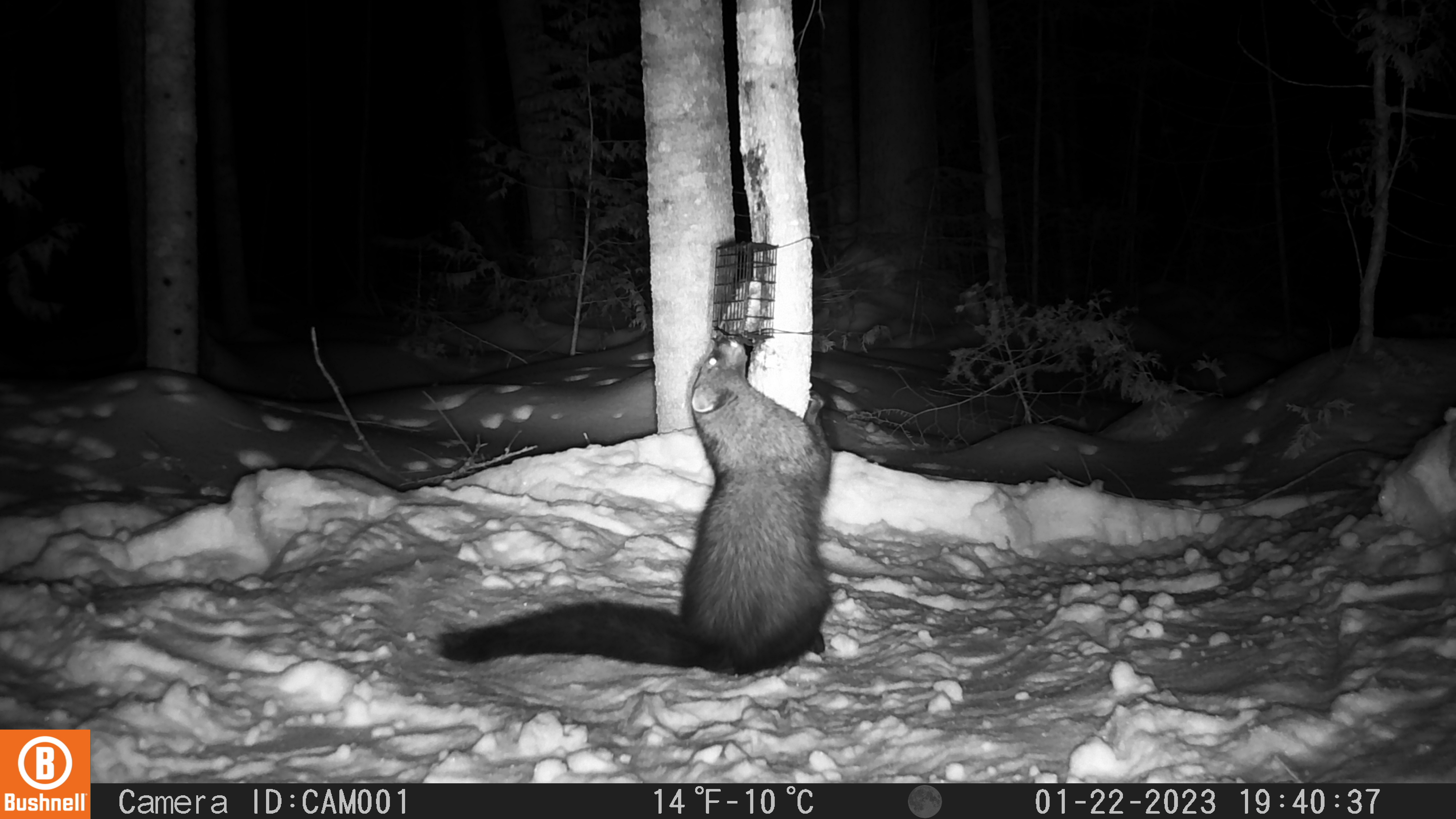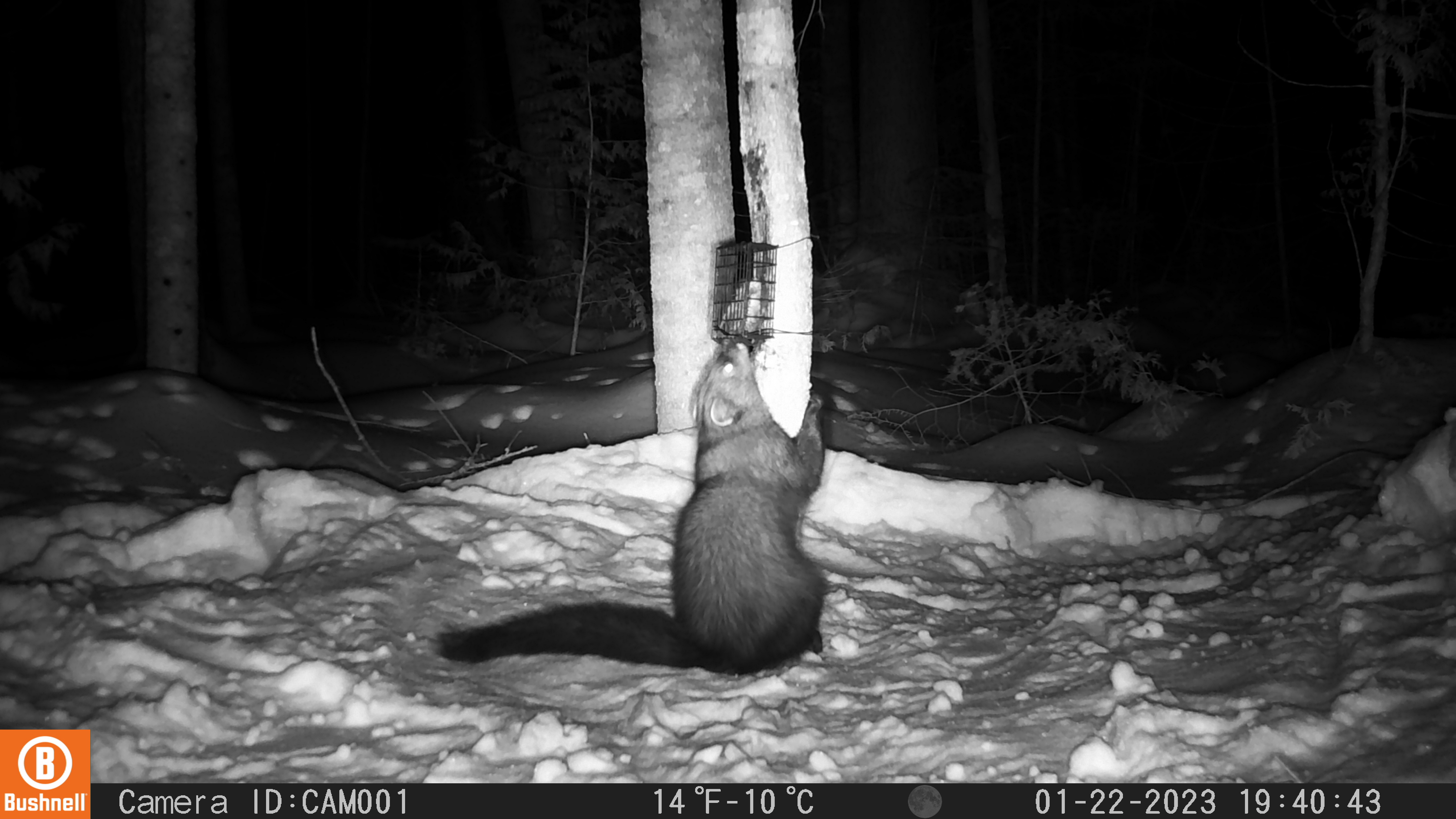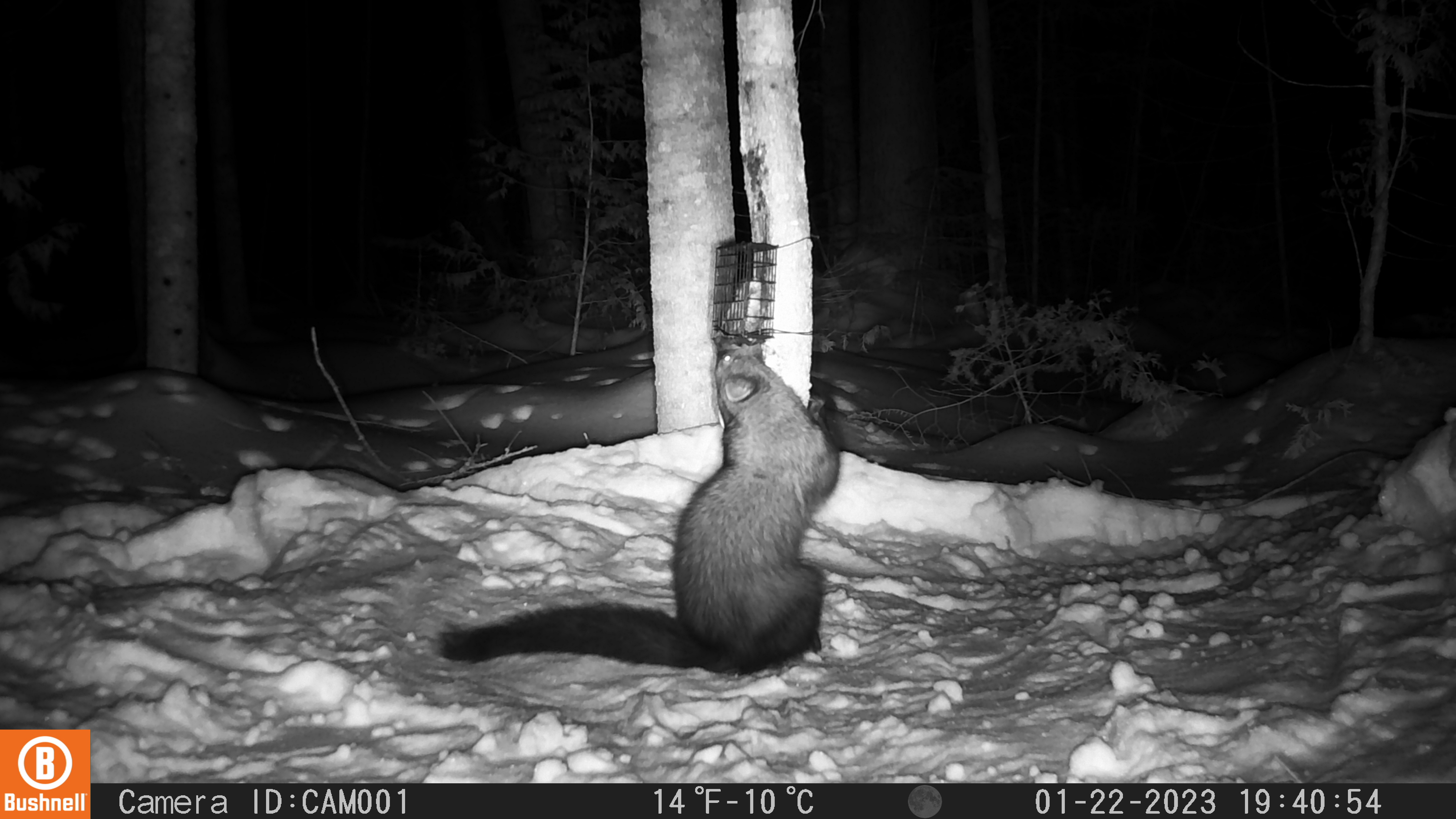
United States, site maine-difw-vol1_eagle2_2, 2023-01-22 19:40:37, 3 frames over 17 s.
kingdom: Animalia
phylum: Chordata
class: Mammalia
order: Carnivora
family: Mustelidae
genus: Pekania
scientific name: Pekania pennanti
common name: fisher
Fisher (Pekania pennanti).